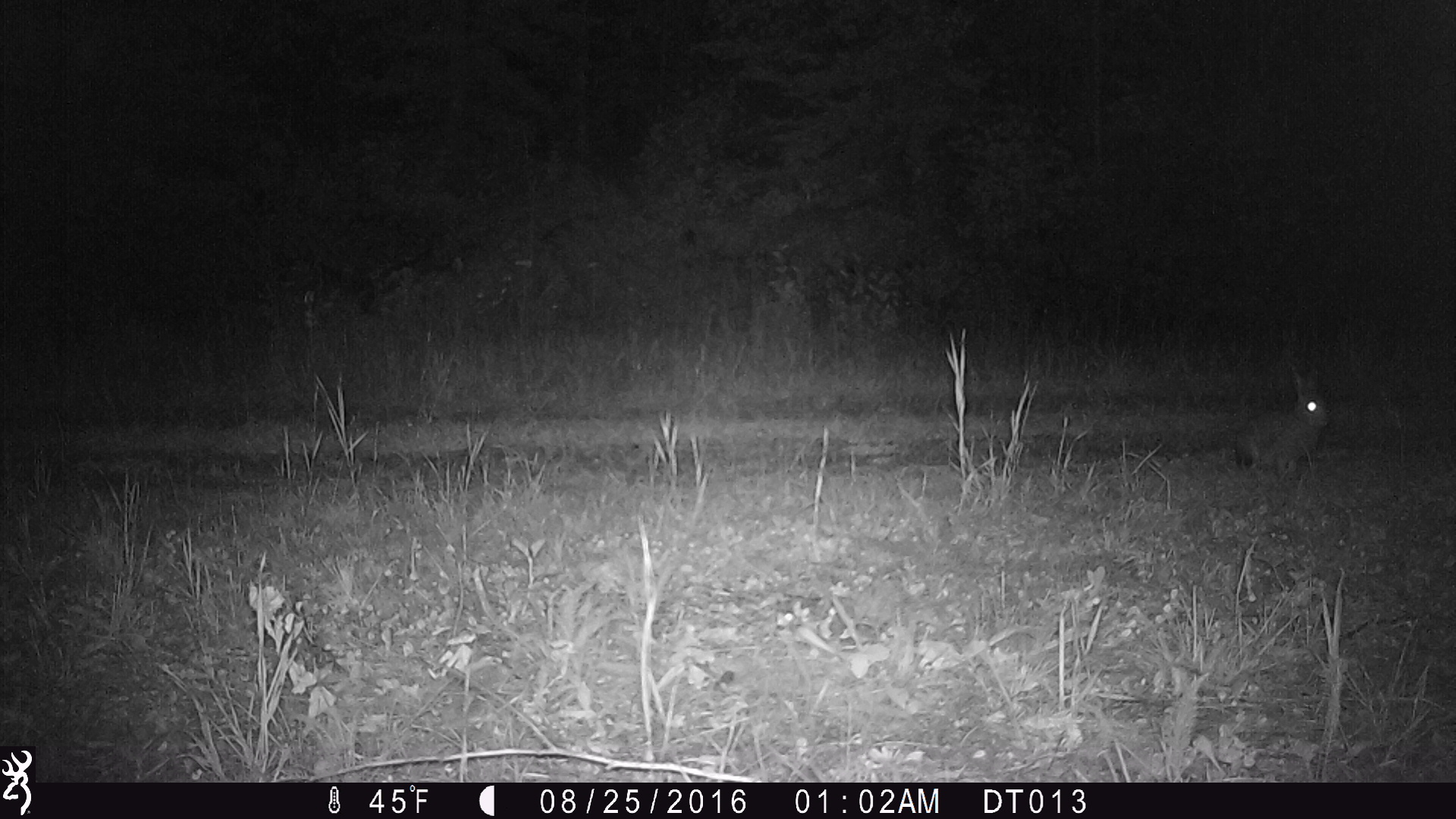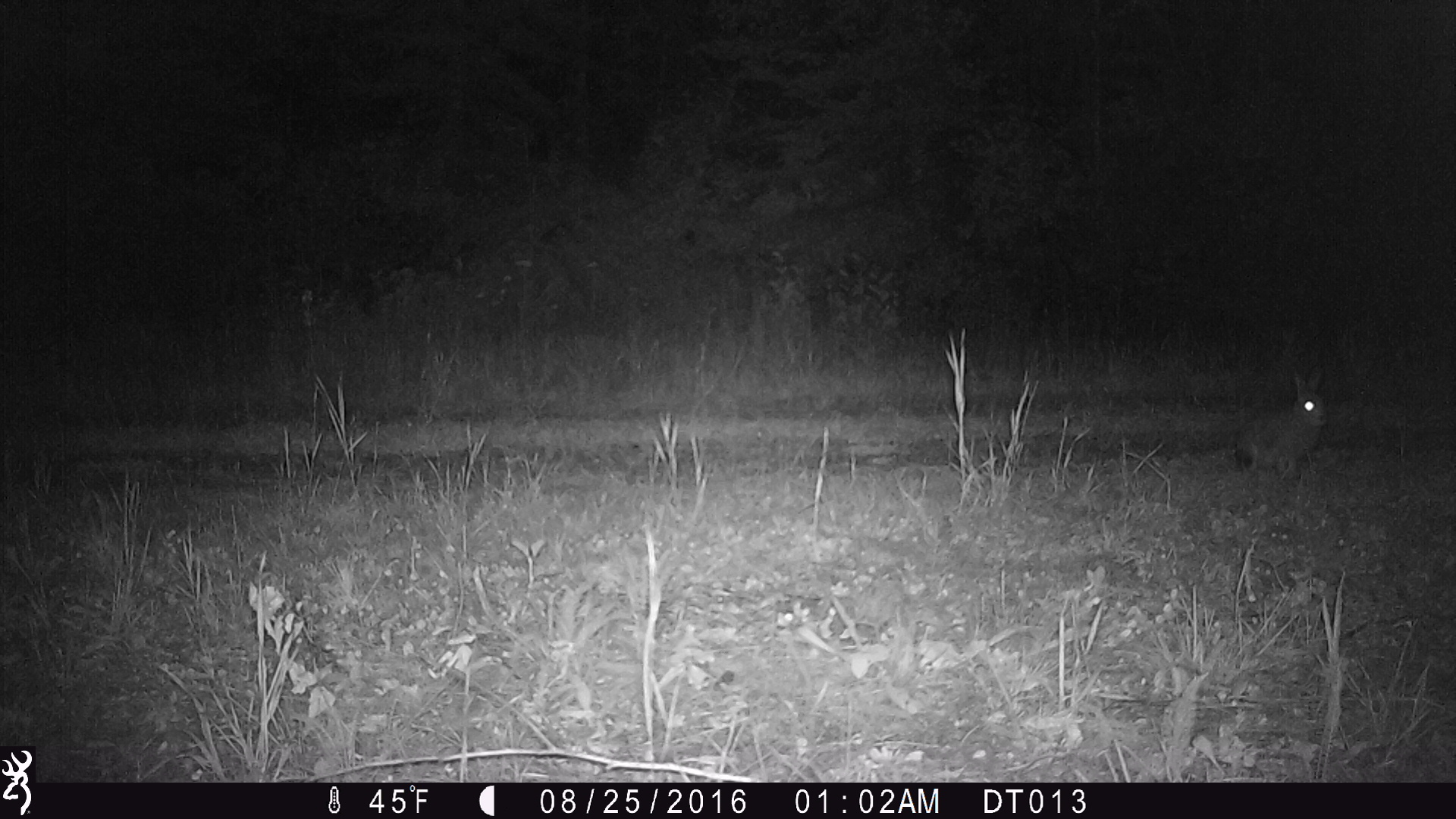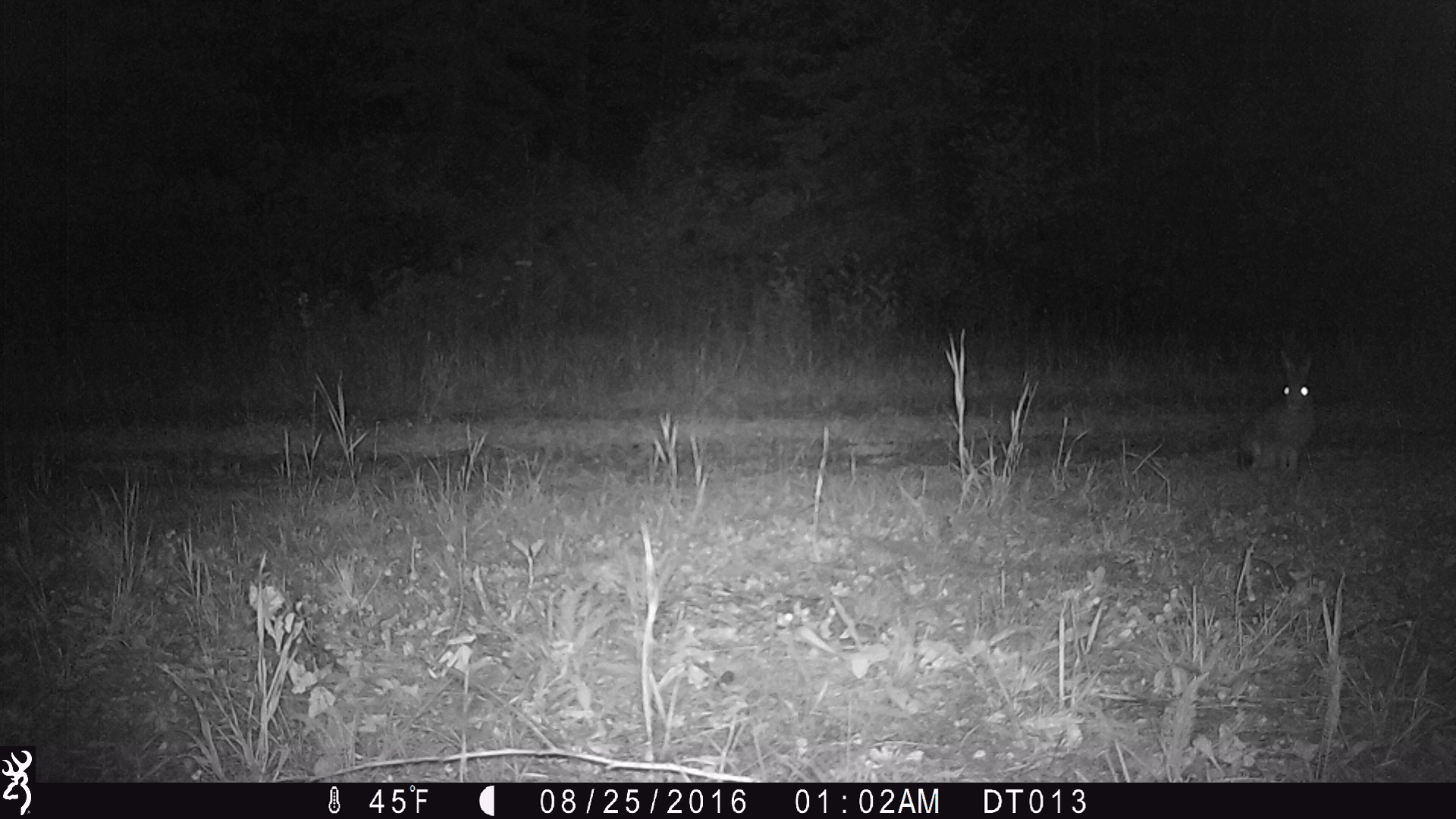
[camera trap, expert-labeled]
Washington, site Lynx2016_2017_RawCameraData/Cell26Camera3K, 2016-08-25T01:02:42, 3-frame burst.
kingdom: Animalia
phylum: Chordata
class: Mammalia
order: Lagomorpha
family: Leporidae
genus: Lepus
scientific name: Lepus americanus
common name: snowshoe hare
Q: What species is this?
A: Lepus americanus (snowshoe hare).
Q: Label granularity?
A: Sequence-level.